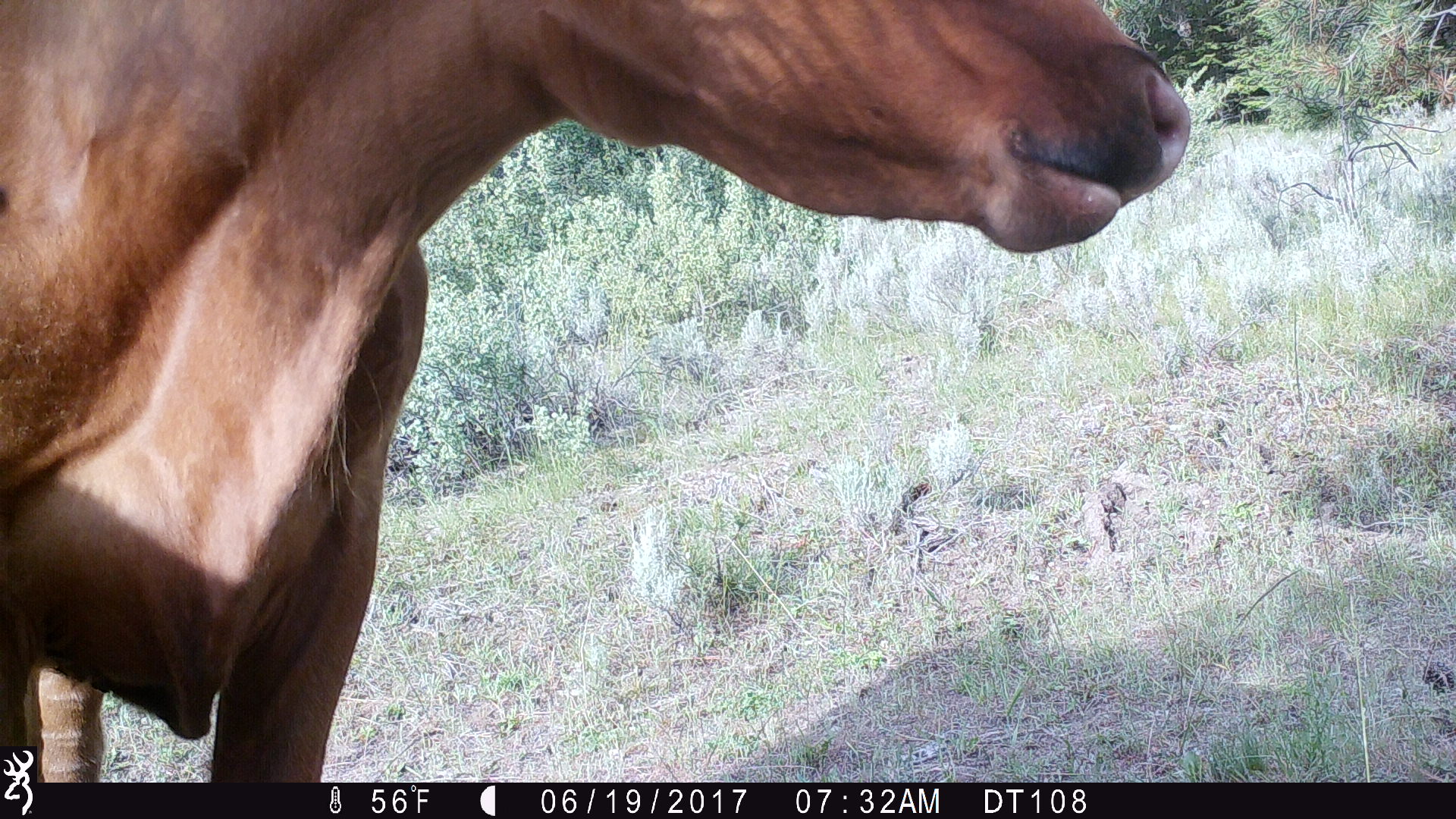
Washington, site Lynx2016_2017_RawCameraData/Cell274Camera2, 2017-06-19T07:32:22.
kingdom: Animalia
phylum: Chordata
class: Mammalia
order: Artiodactyla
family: Bovidae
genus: Bos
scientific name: Bos taurus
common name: domestic cattle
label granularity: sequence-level